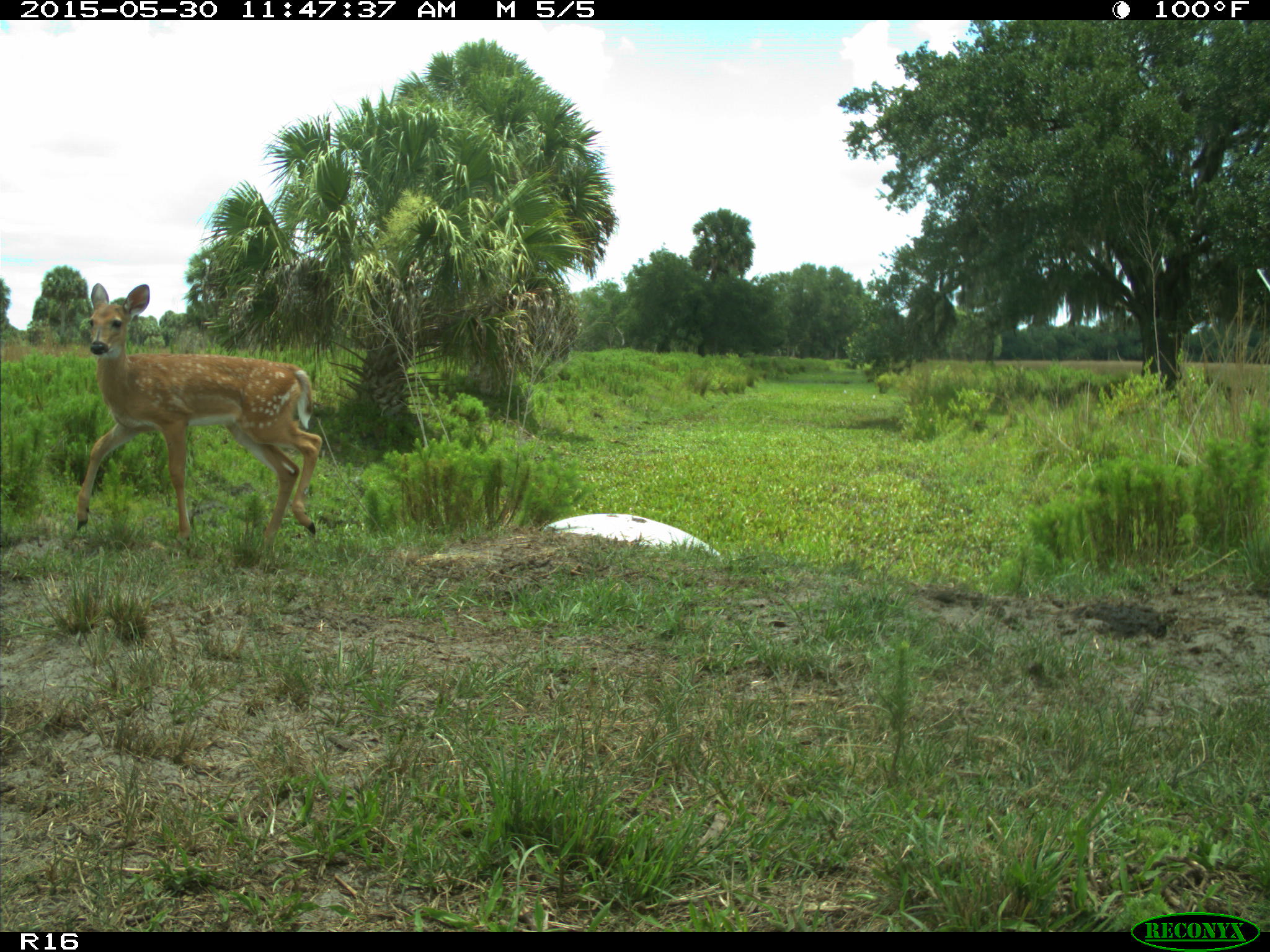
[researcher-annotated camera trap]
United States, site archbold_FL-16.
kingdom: Animalia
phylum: Chordata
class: Mammalia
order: Artiodactyla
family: Cervidae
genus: Odocoileus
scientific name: Odocoileus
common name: deer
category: unidentified deer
Unidentified deer (deer) (Odocoileus).